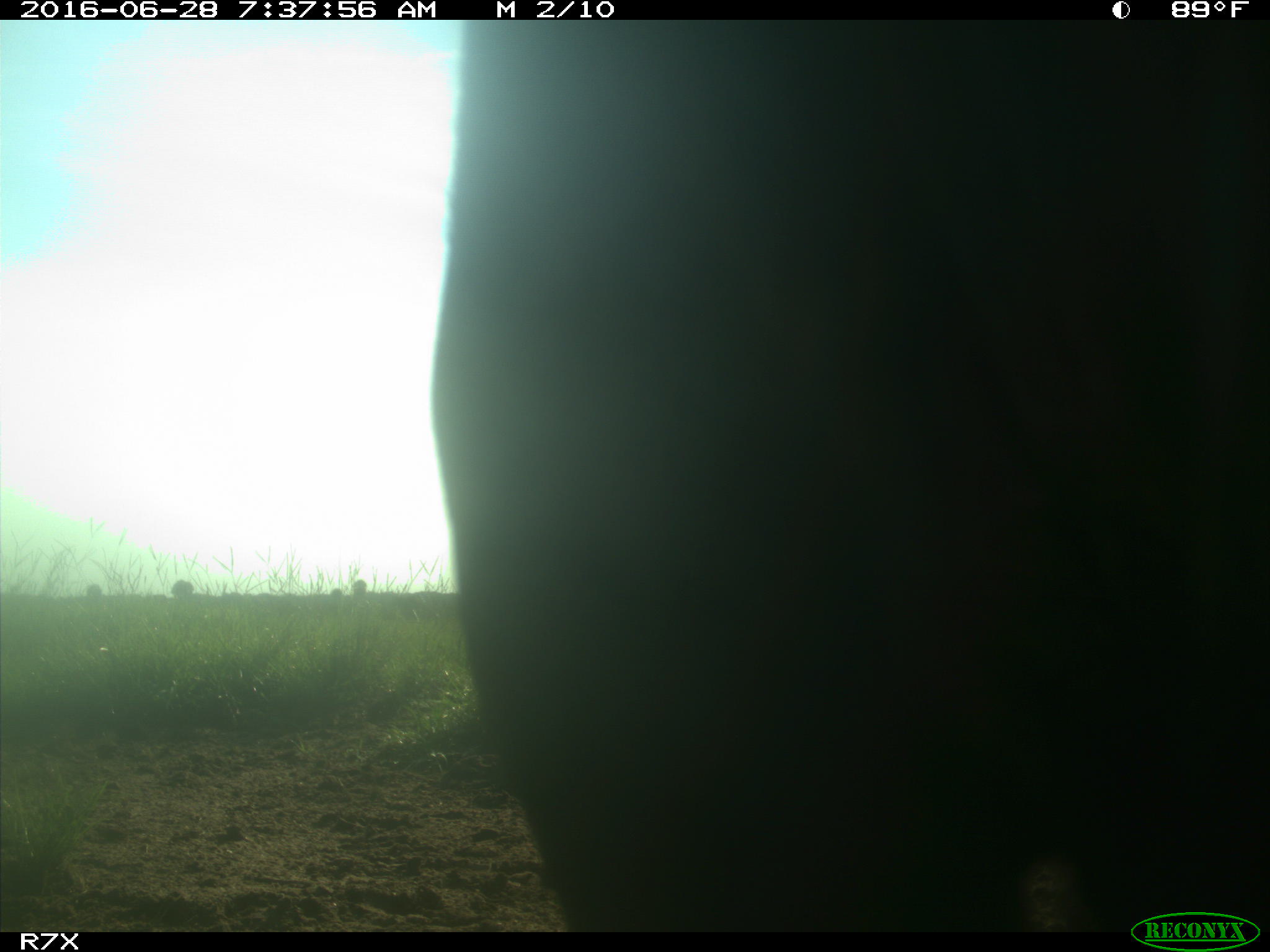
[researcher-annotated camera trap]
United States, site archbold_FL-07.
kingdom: Animalia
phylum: Chordata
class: Mammalia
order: Artiodactyla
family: Bovidae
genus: Bos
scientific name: Bos taurus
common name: domestic cow